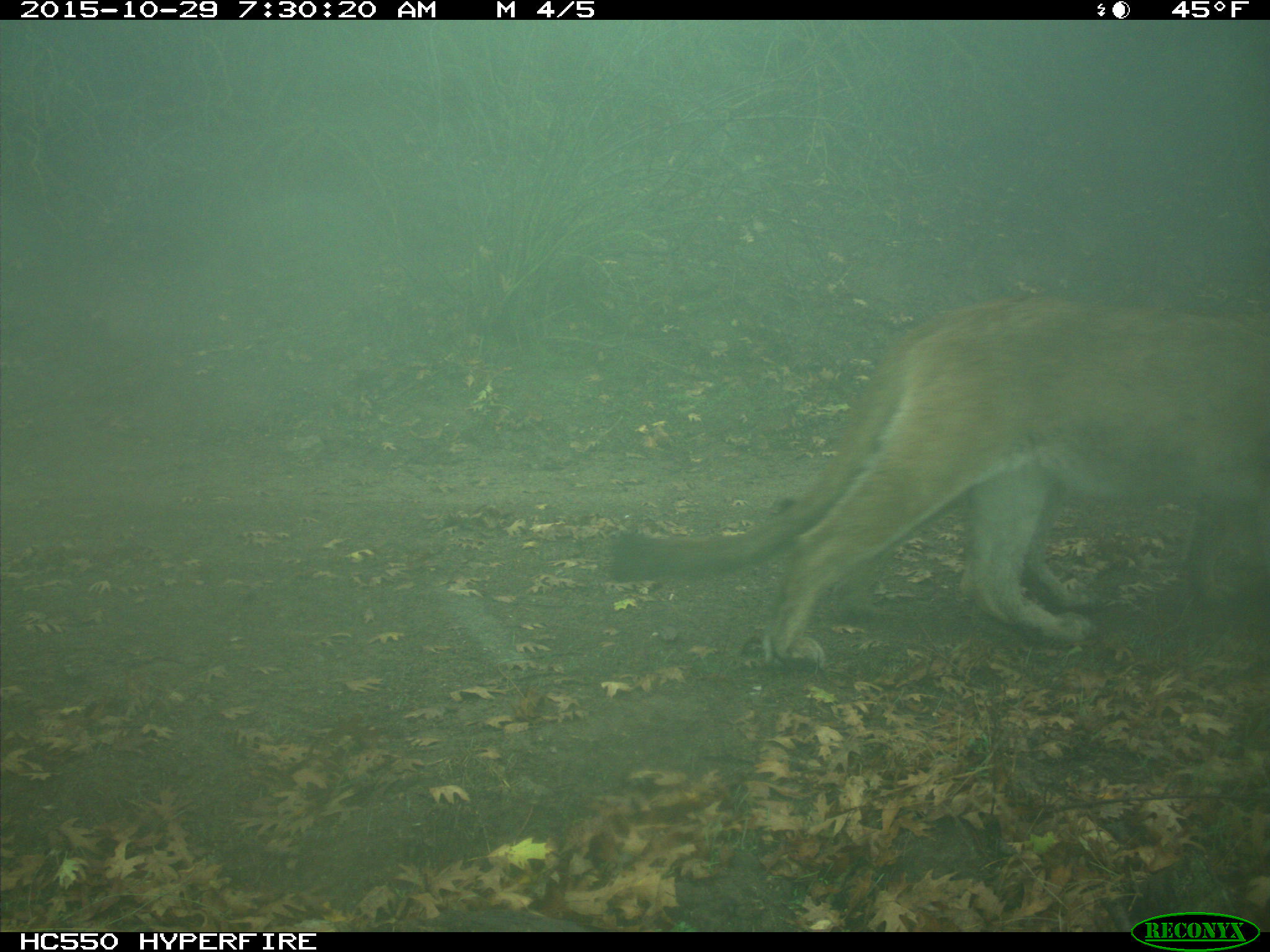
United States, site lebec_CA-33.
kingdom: Animalia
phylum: Chordata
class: Mammalia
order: Carnivora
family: Felidae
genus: Puma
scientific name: Puma concolor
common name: mountain lion